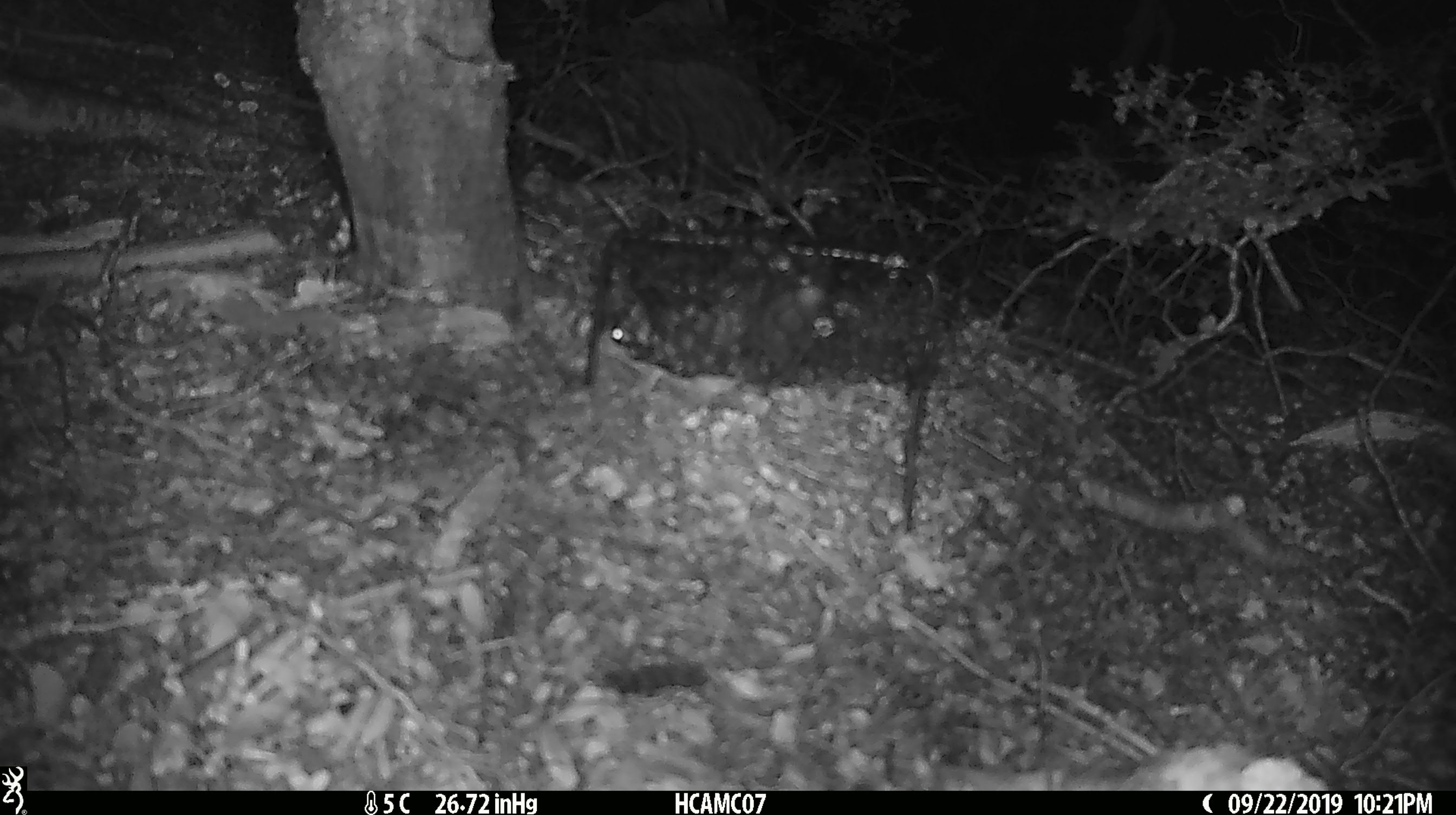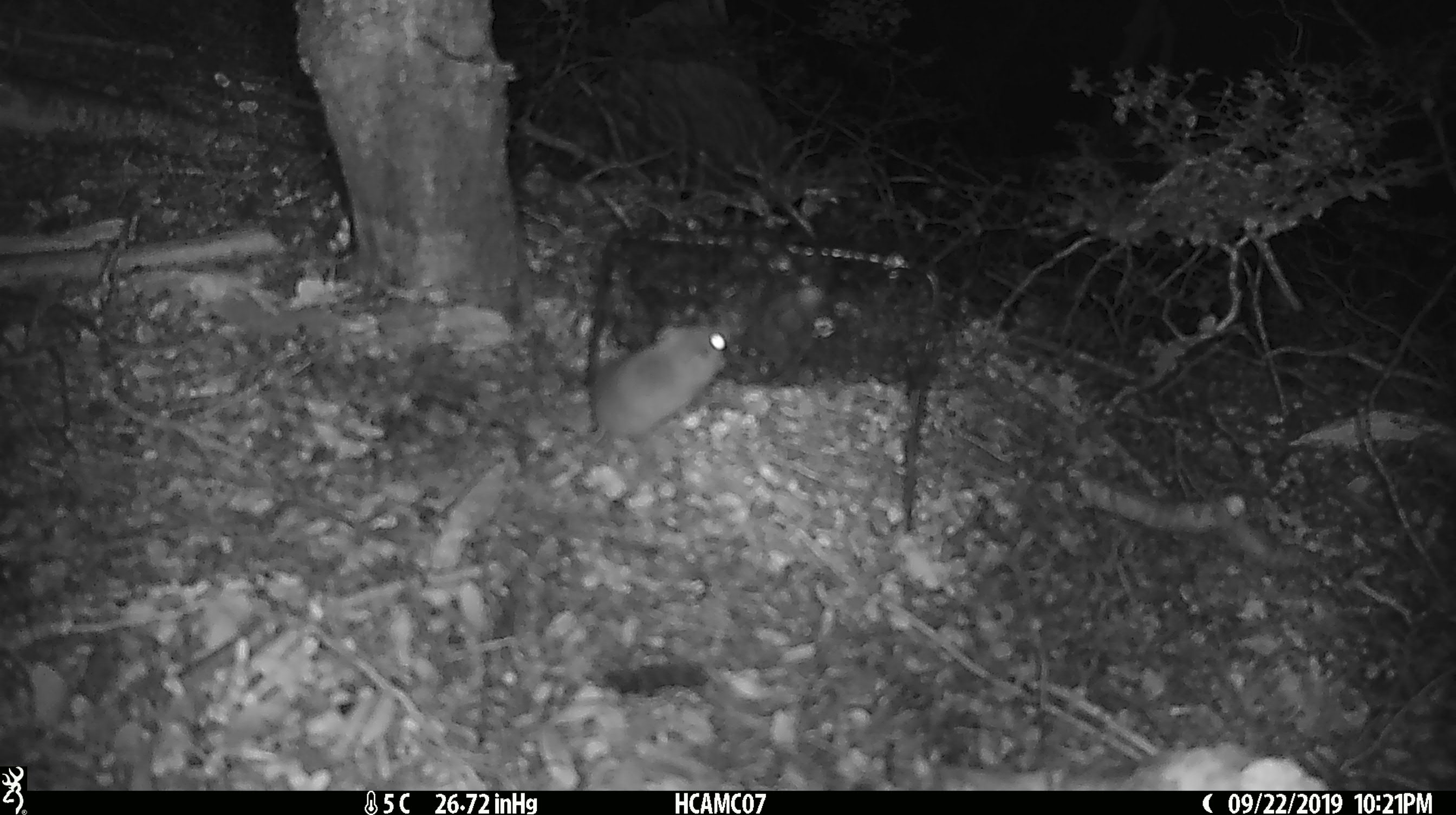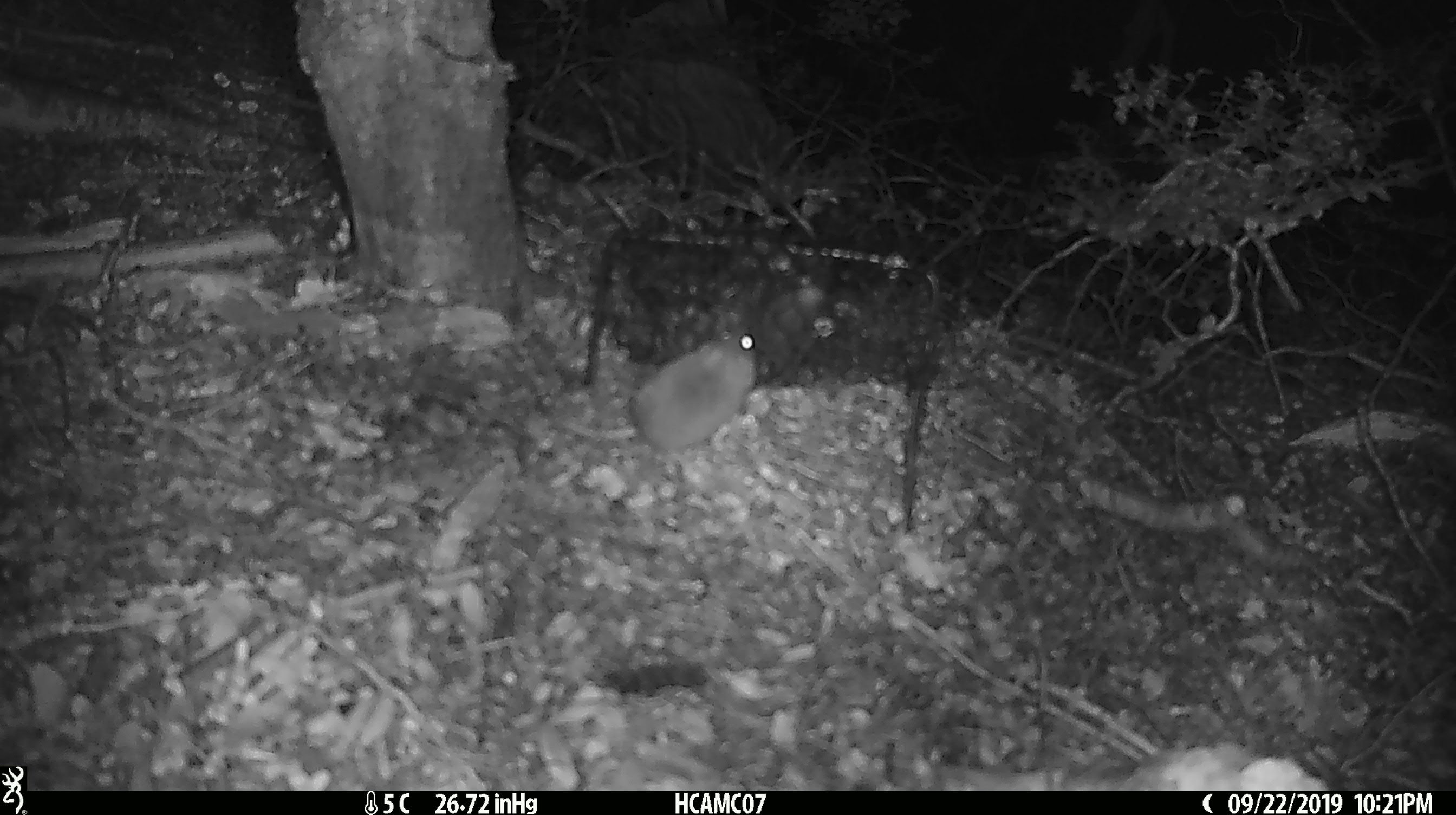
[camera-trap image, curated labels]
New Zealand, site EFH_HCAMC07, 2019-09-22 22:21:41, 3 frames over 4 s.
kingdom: Animalia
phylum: Chordata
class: Mammalia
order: Rodentia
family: Muridae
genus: Mus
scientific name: Mus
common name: mouse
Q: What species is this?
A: Mouse (Mus).